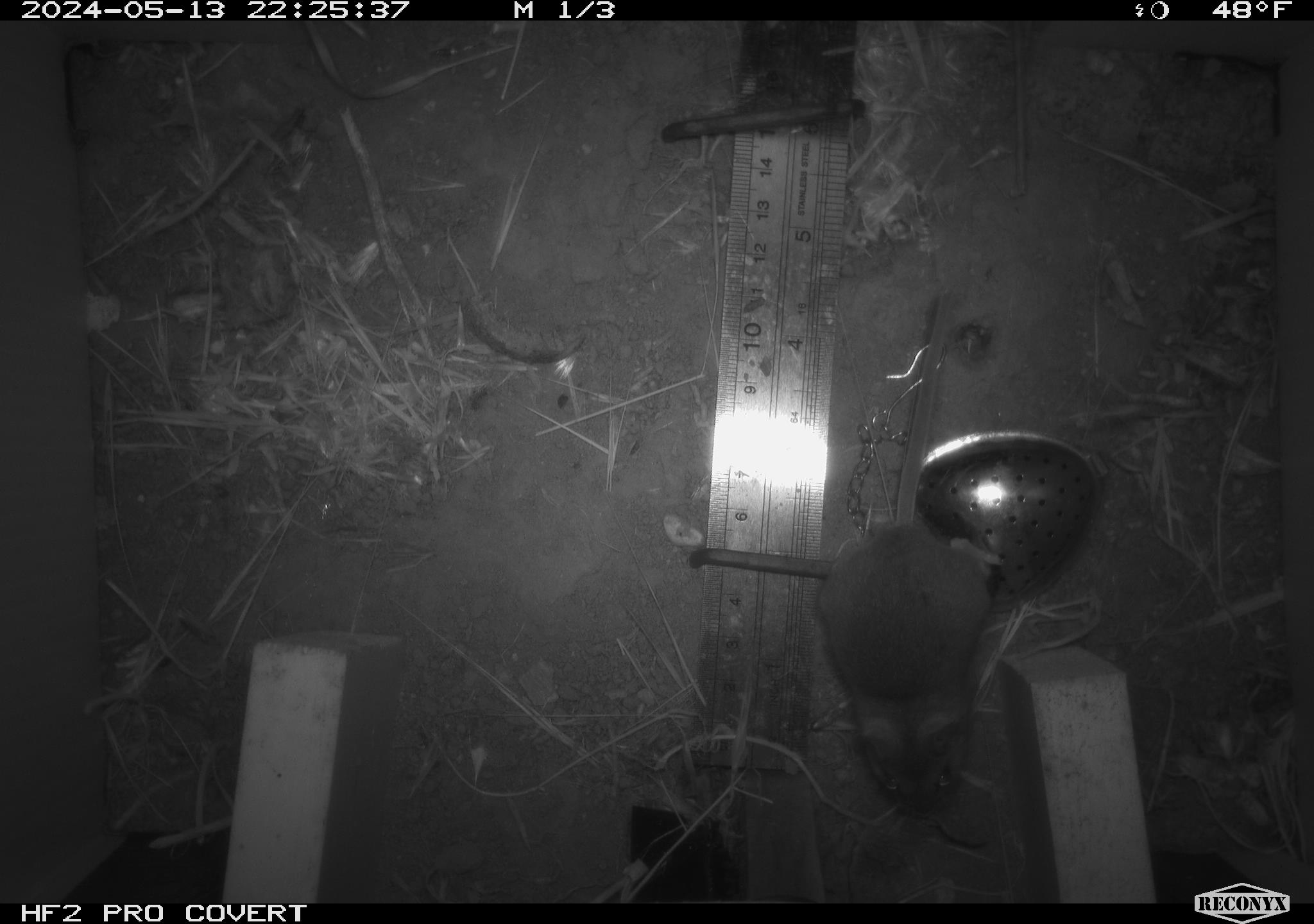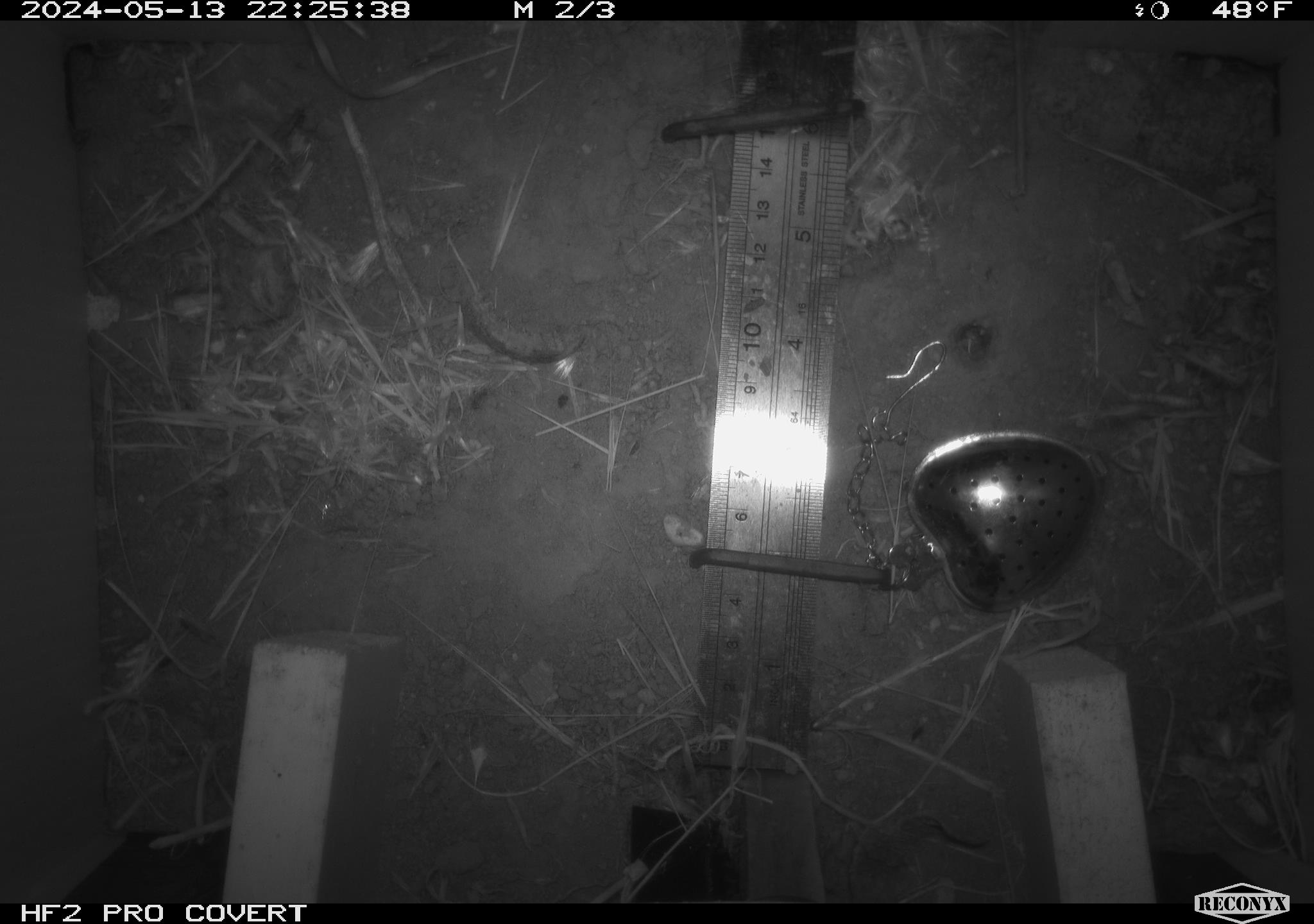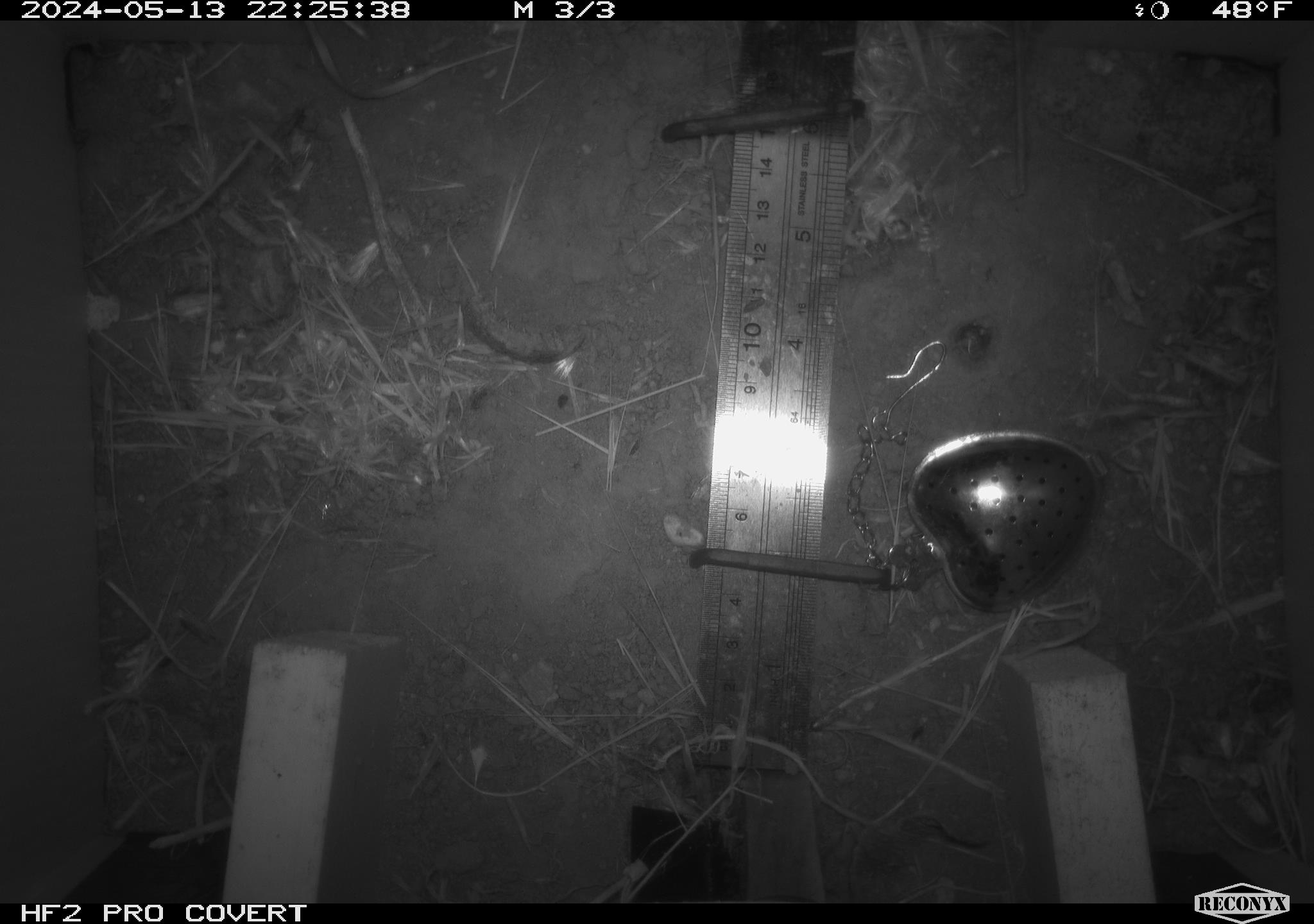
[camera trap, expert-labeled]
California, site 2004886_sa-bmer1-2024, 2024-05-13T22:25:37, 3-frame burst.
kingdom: Animalia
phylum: Chordata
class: Mammalia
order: Rodentia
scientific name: Rodentia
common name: mouse species